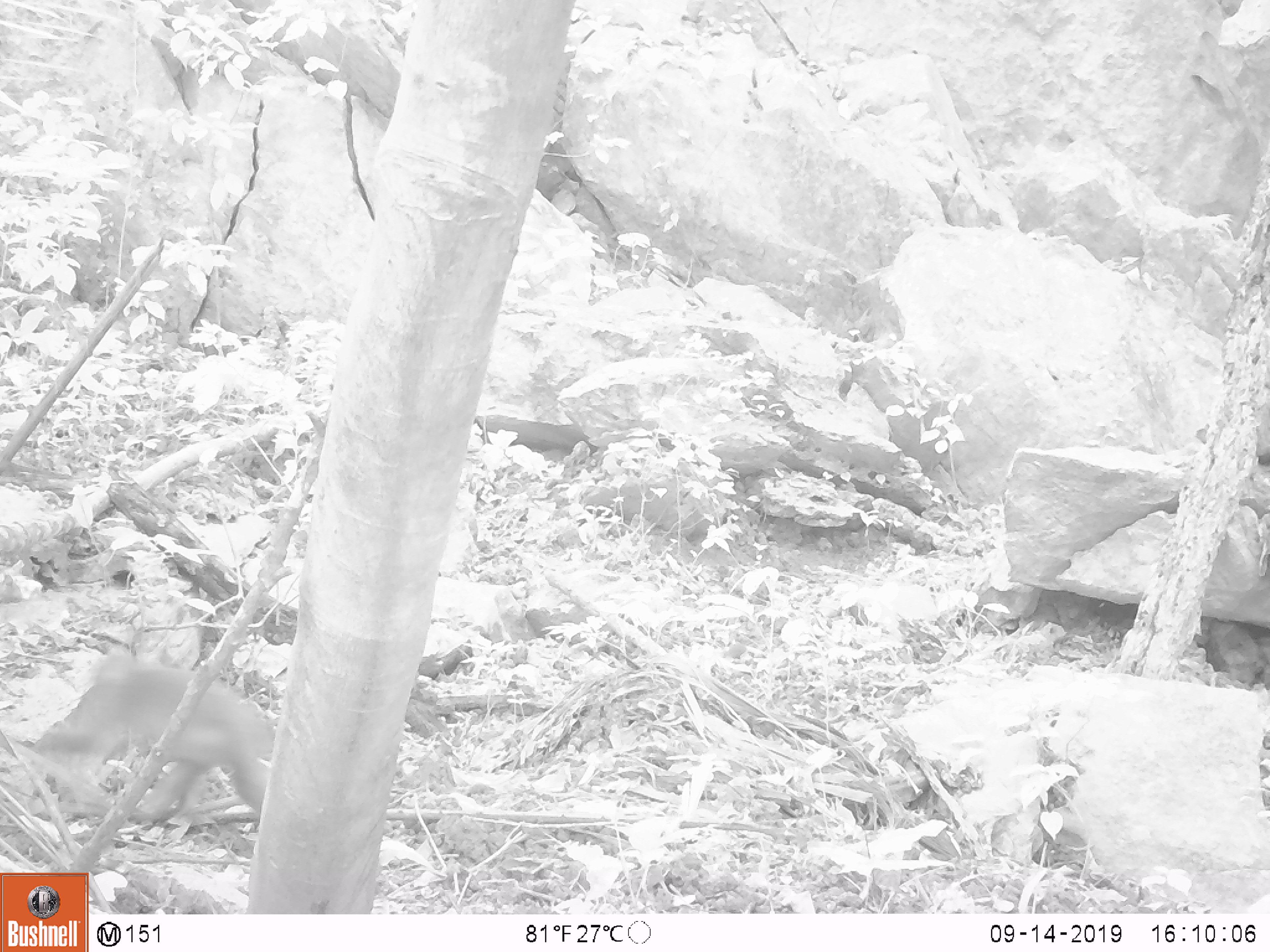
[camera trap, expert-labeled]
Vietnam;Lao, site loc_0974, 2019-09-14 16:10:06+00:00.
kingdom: Animalia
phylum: Chordata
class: Mammalia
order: Primates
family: Cercopithecidae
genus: Macaca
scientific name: Macaca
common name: macaque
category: macaque not stump tailed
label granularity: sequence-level